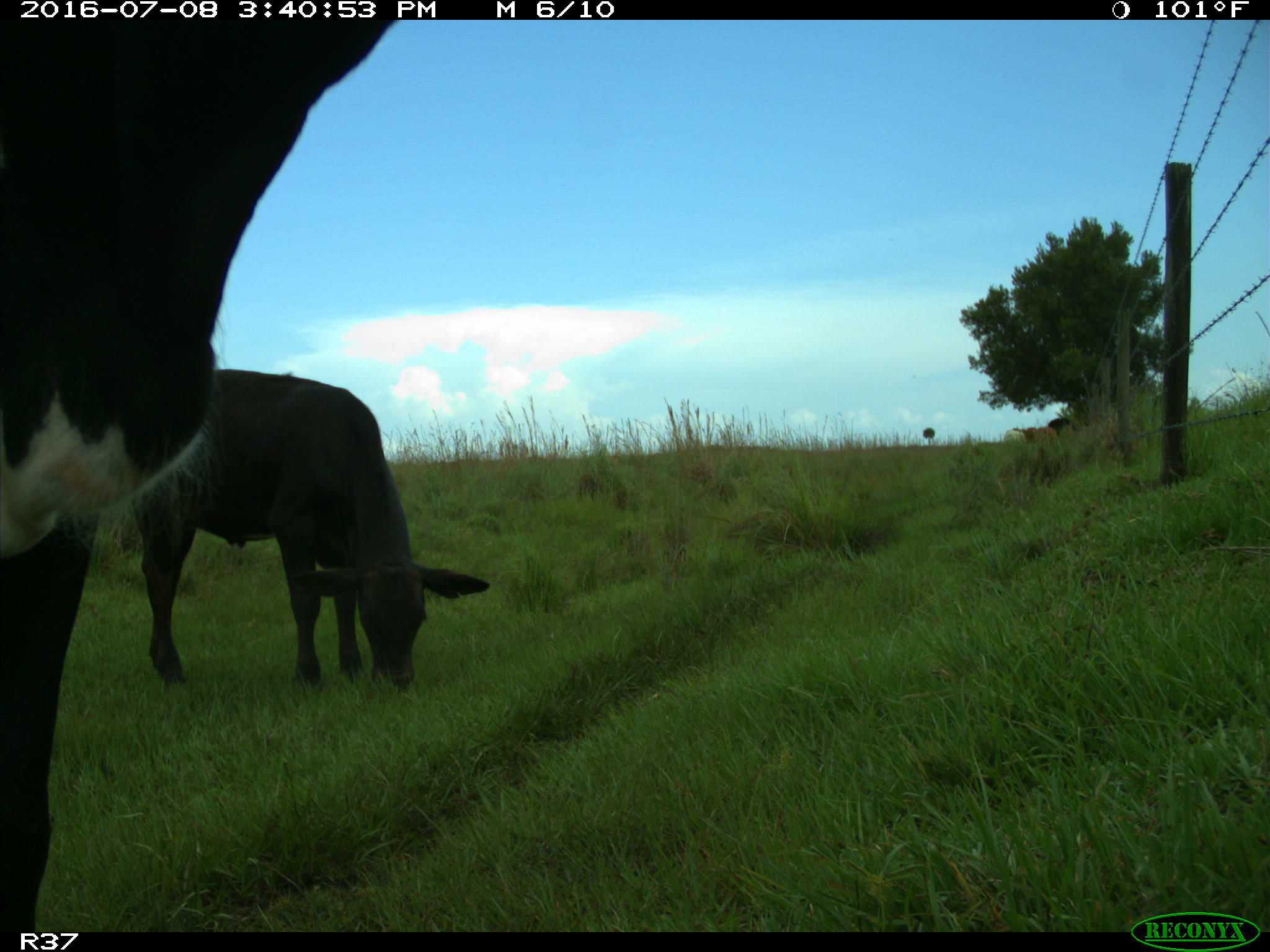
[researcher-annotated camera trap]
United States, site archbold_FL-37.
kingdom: Animalia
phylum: Chordata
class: Mammalia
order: Artiodactyla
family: Bovidae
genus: Bos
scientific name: Bos taurus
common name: domestic cow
Bos taurus (domestic cow).